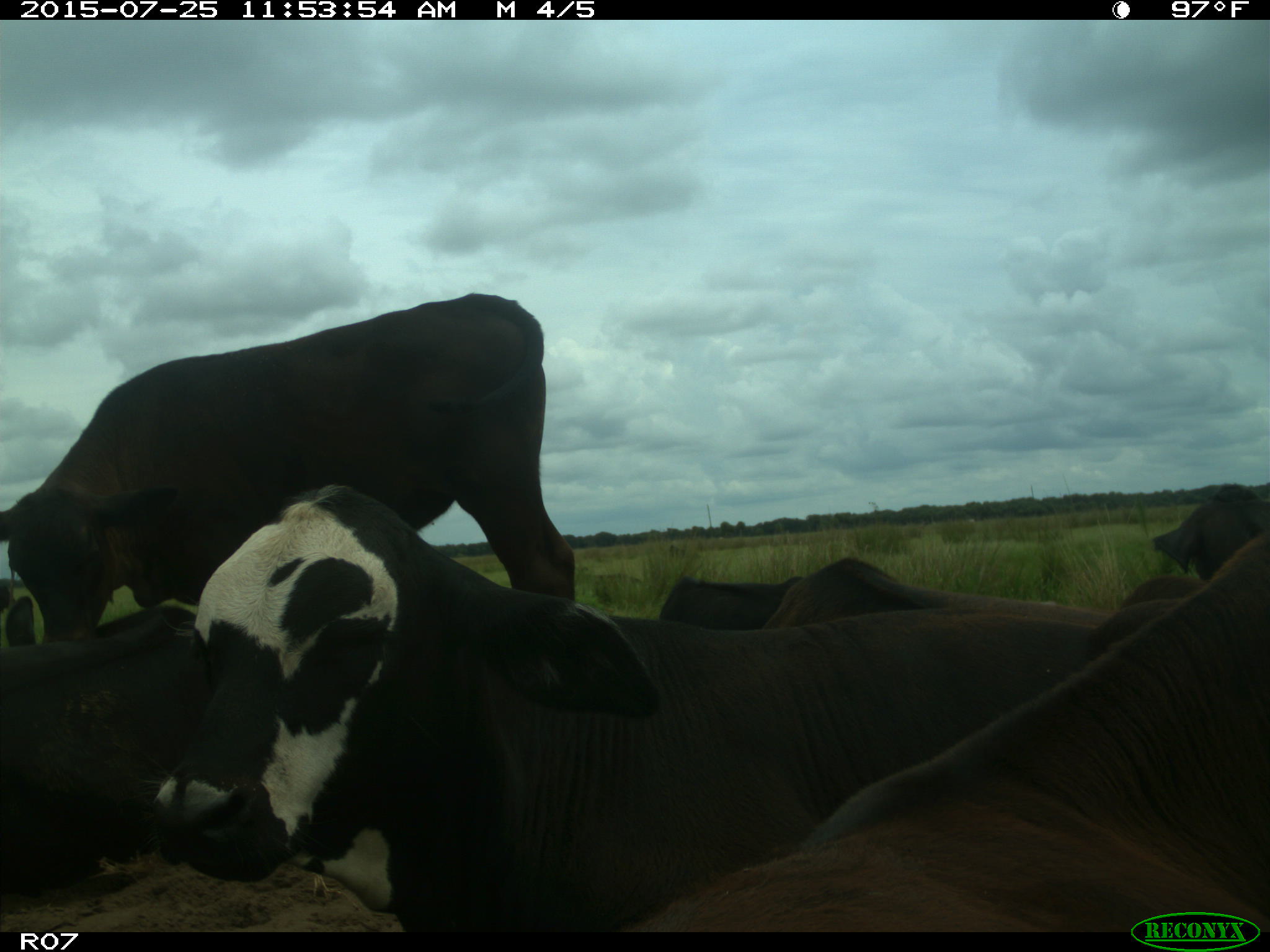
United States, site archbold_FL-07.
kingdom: Animalia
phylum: Chordata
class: Mammalia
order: Artiodactyla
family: Bovidae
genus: Bos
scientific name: Bos taurus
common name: domestic cow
Bos taurus (domestic cow).